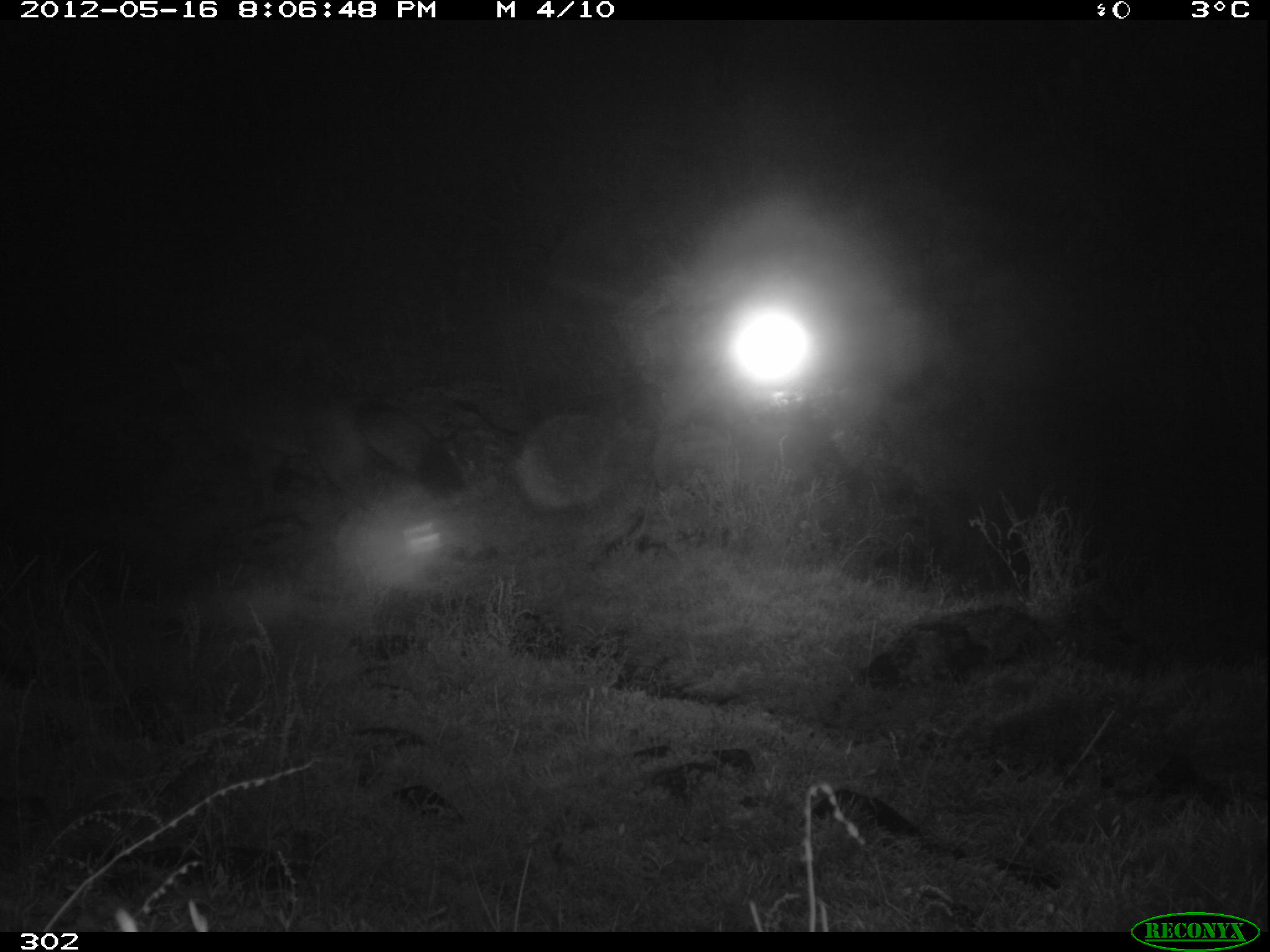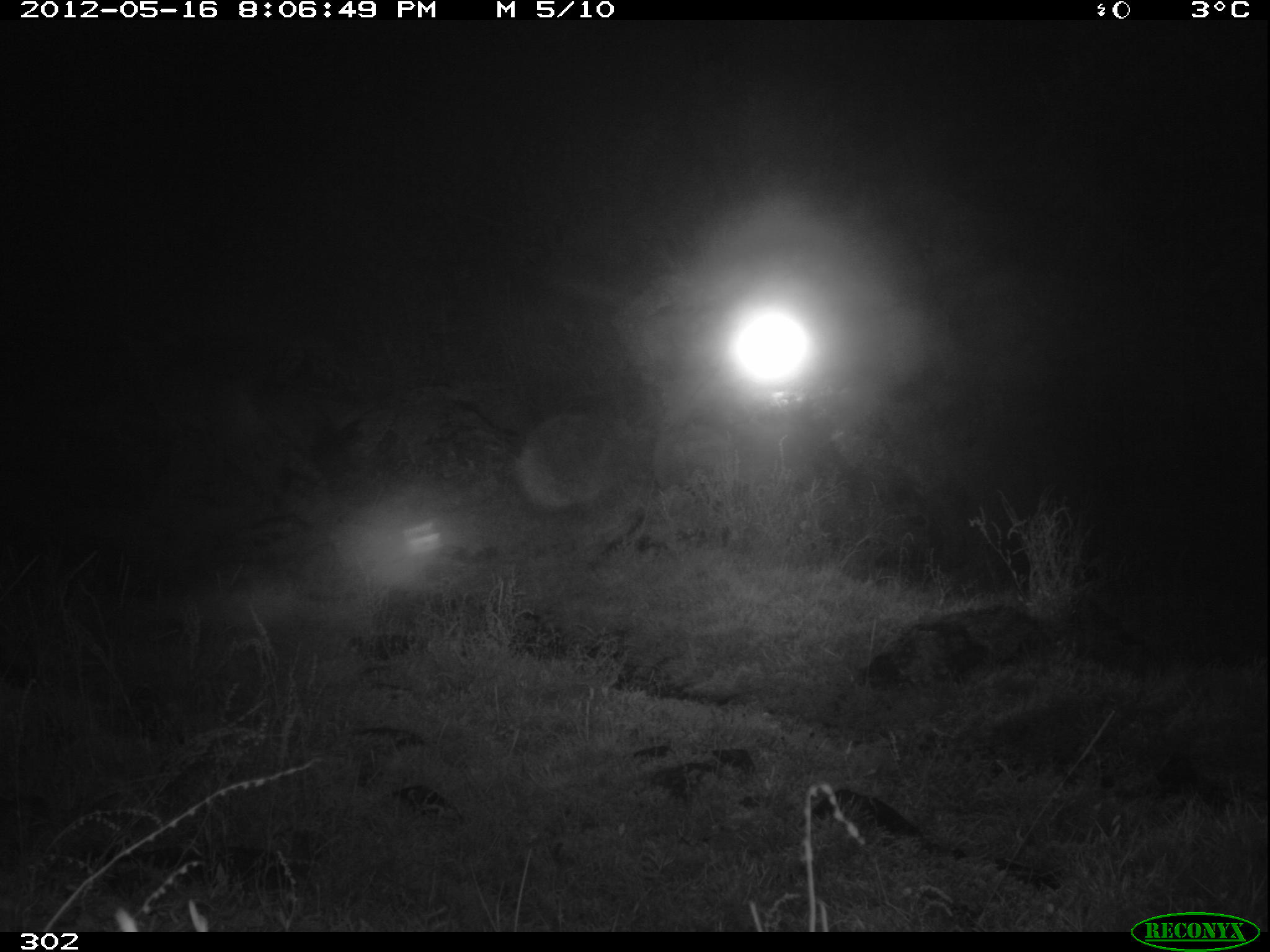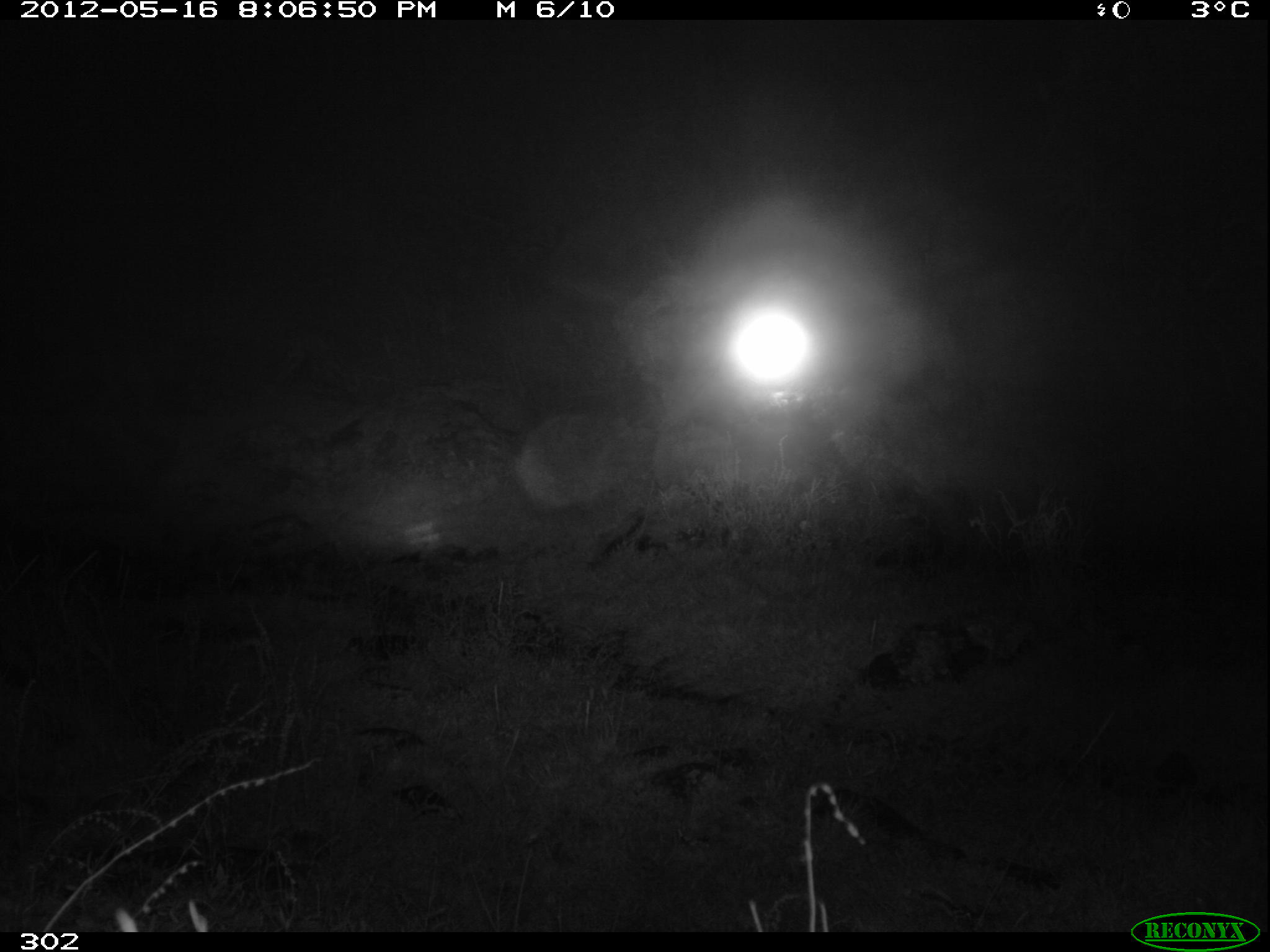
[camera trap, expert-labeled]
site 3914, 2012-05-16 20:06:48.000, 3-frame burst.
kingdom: Animalia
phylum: Chordata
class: Mammalia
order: Carnivora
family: Canidae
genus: Lycalopex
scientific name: Lycalopex culpaeus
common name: culpeo